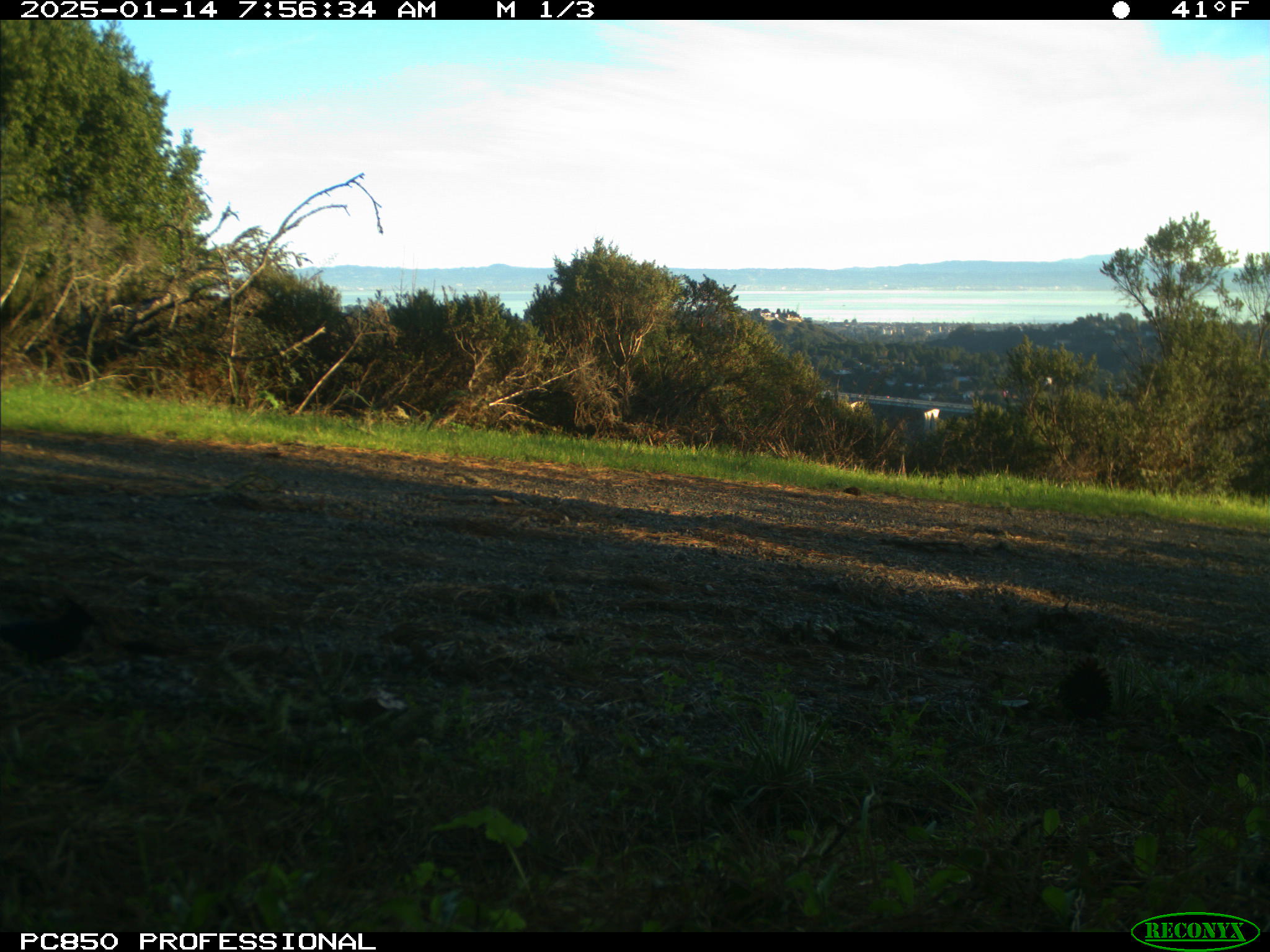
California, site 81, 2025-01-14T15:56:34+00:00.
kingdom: Animalia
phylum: Chordata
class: Aves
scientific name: Aves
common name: bird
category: unknown bird